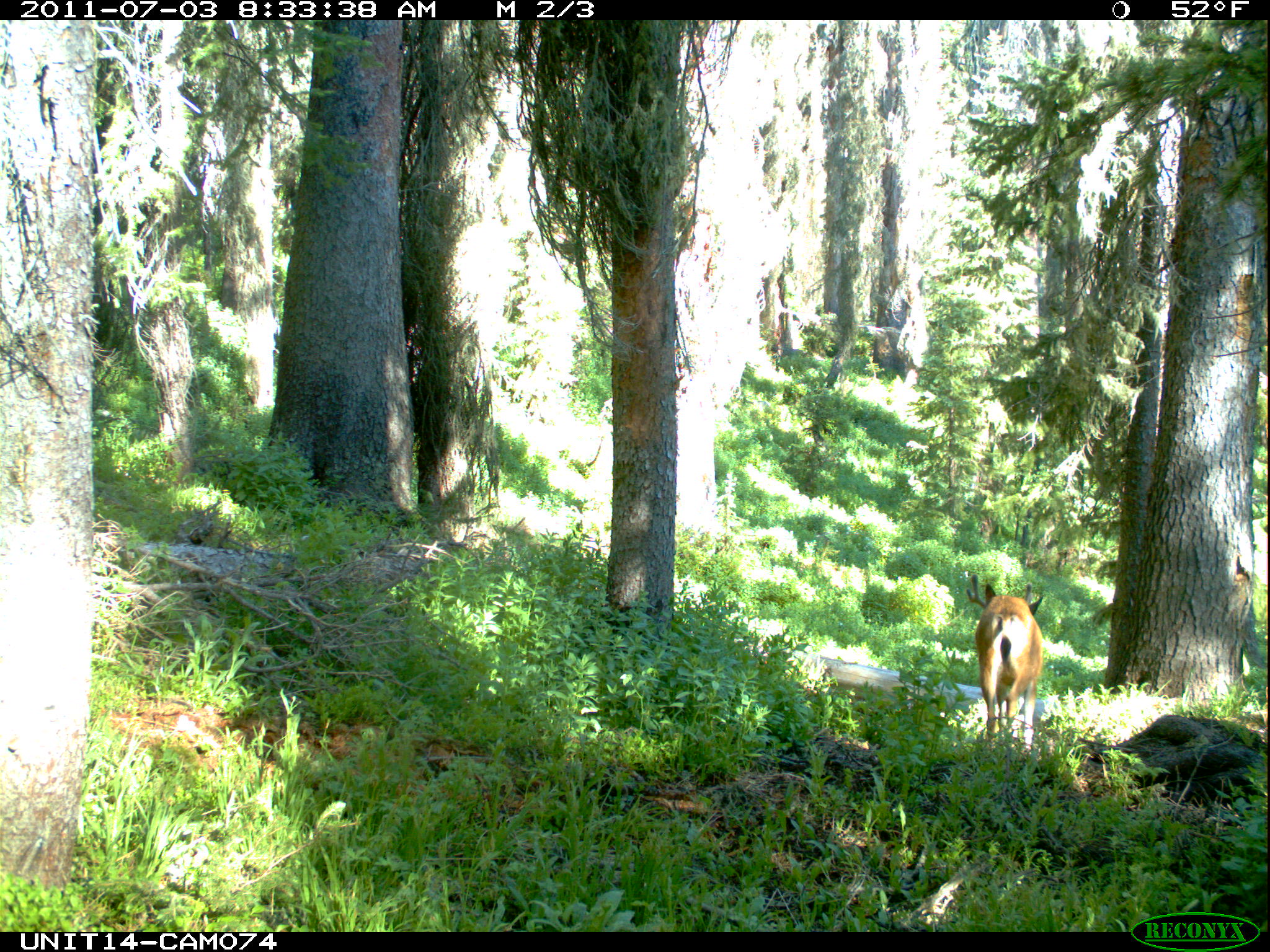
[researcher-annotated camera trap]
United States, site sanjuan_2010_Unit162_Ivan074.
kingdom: Animalia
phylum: Chordata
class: Mammalia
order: Artiodactyla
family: Cervidae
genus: Odocoileus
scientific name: Odocoileus hemionus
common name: mule deer